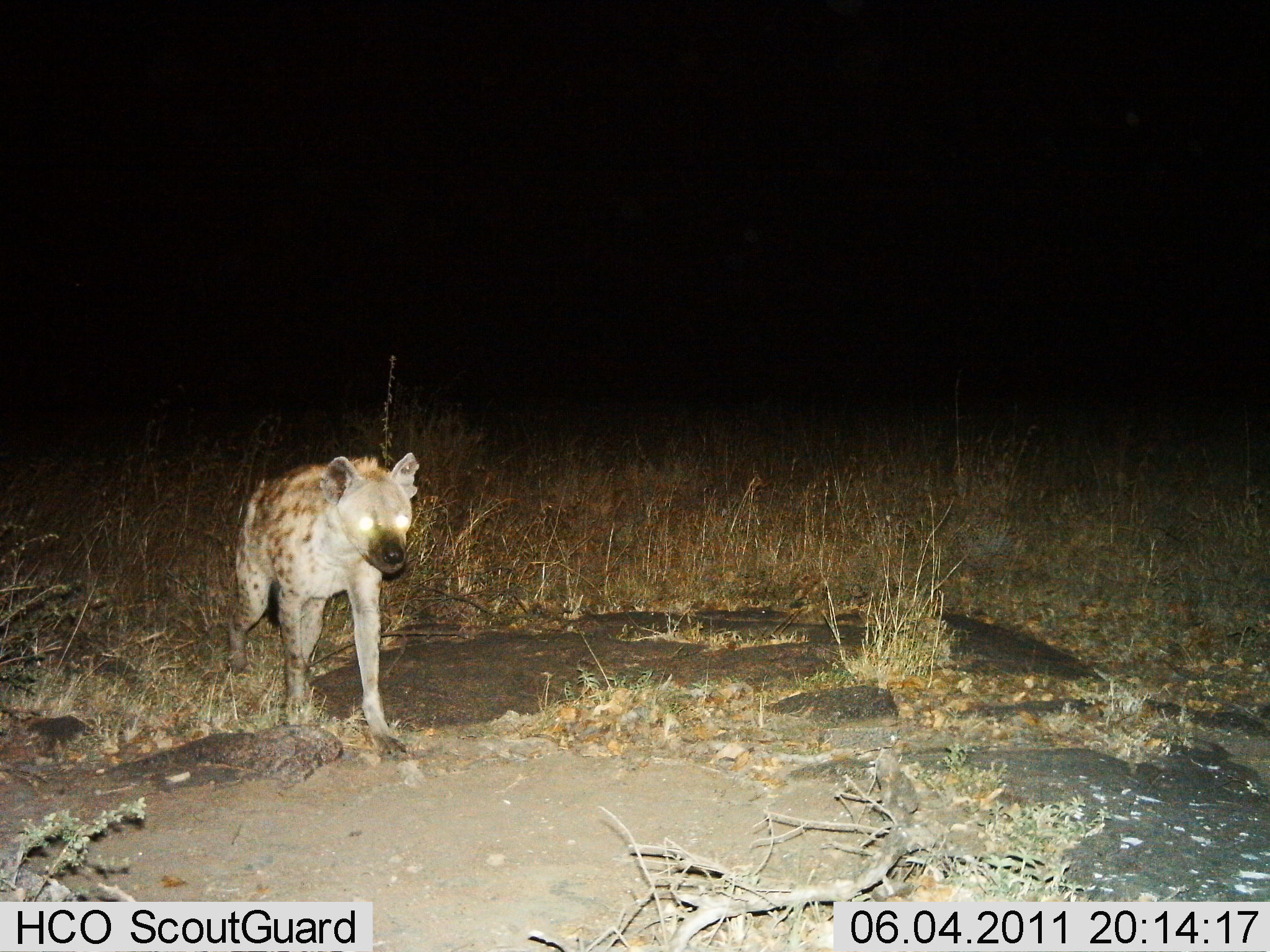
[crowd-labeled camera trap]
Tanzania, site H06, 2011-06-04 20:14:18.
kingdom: Animalia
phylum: Chordata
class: Mammalia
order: Carnivora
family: Hyaenidae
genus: Crocuta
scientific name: Crocuta crocuta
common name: spotted hyena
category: hyenaspotted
Hyenaspotted (spotted hyena) (Crocuta crocuta), count 1. Behavior (volunteer vote fractions): standing 75%, resting 0%, moving 25%, interacting 0%. Young present (vote fraction): 0%. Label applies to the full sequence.